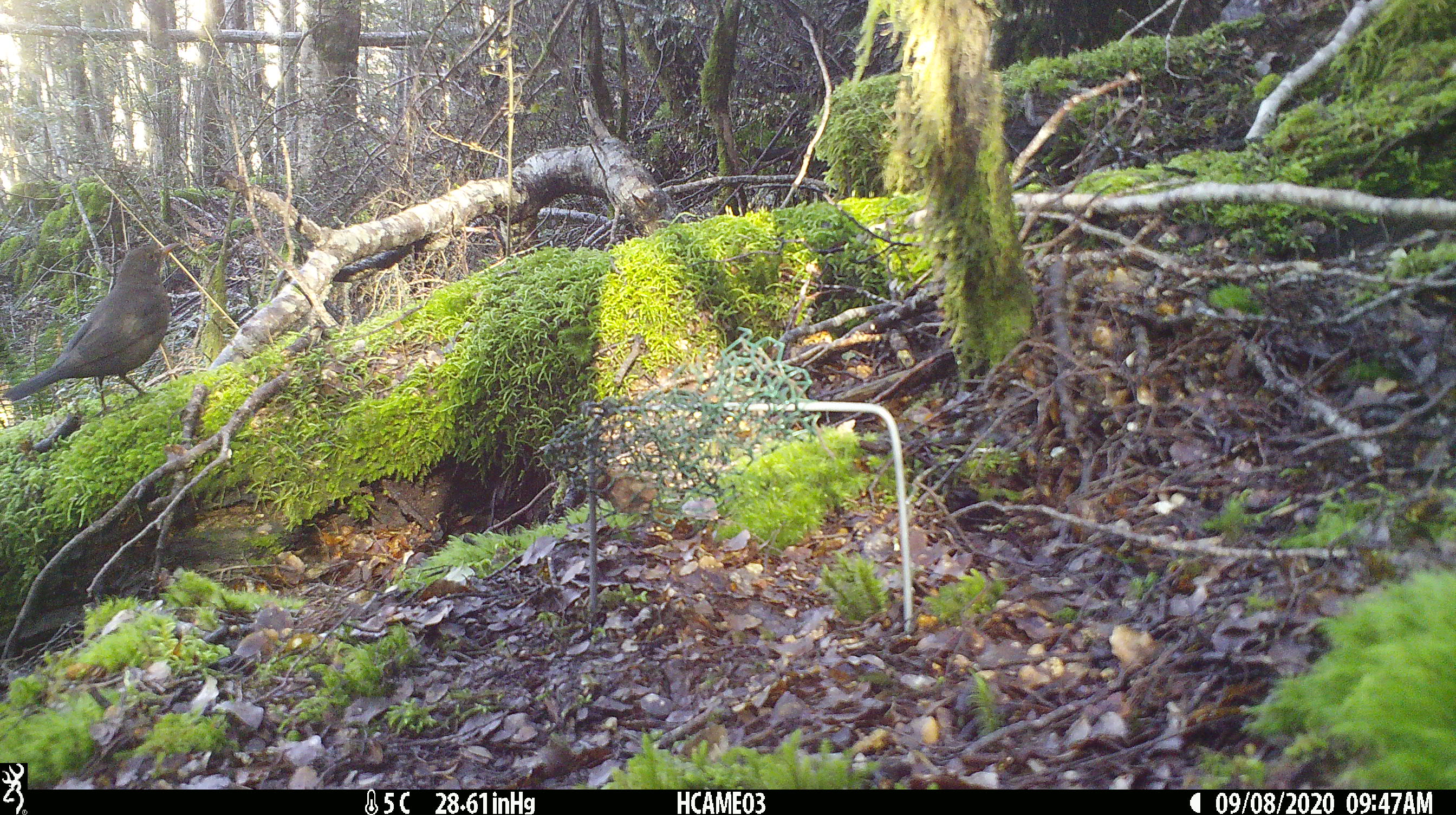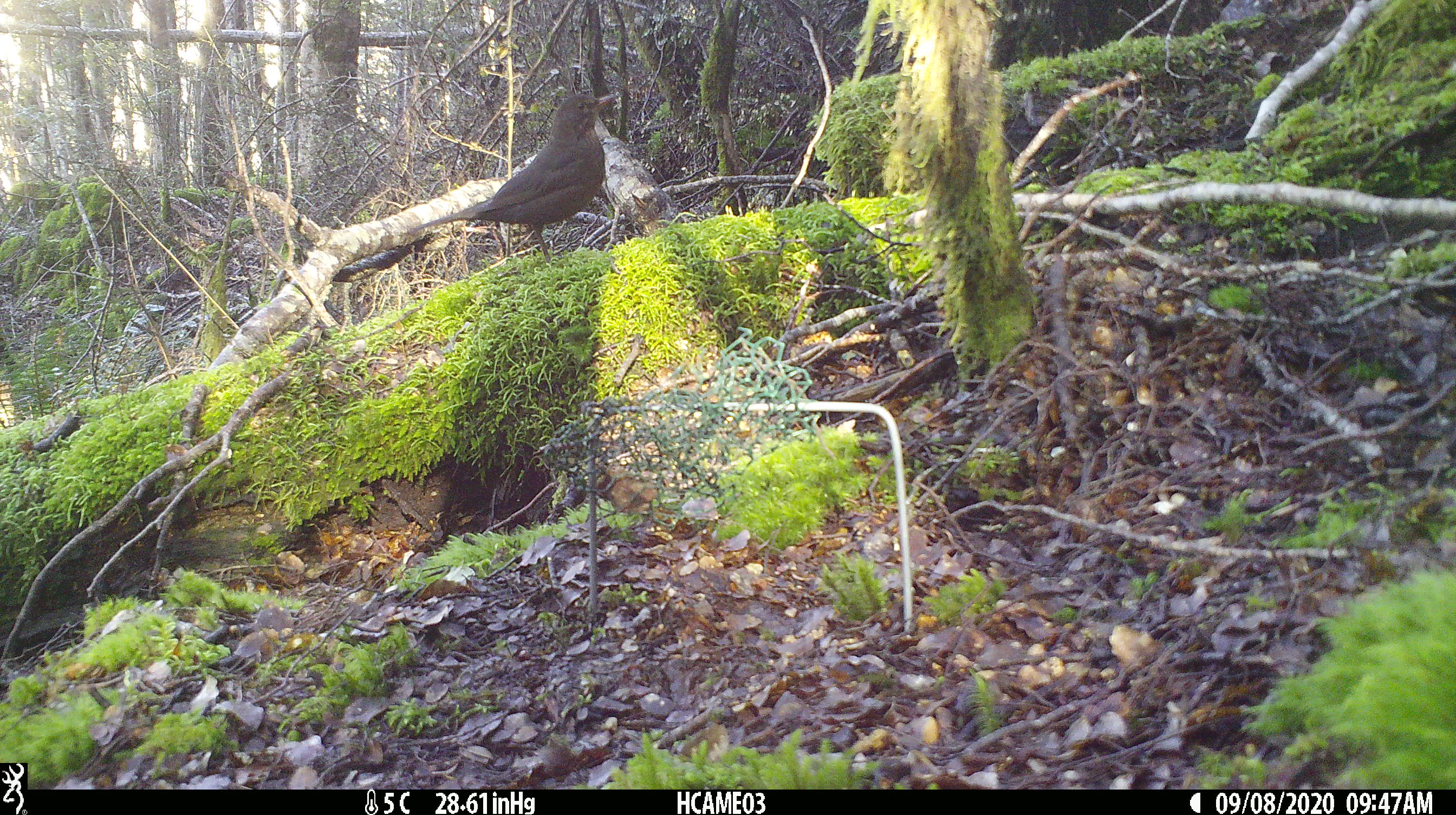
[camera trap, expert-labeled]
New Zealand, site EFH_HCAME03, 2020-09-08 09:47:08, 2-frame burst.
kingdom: Animalia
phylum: Chordata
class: Aves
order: Passeriformes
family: Turdidae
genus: Turdus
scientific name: Turdus merula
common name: eurasian blackbird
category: blackbird